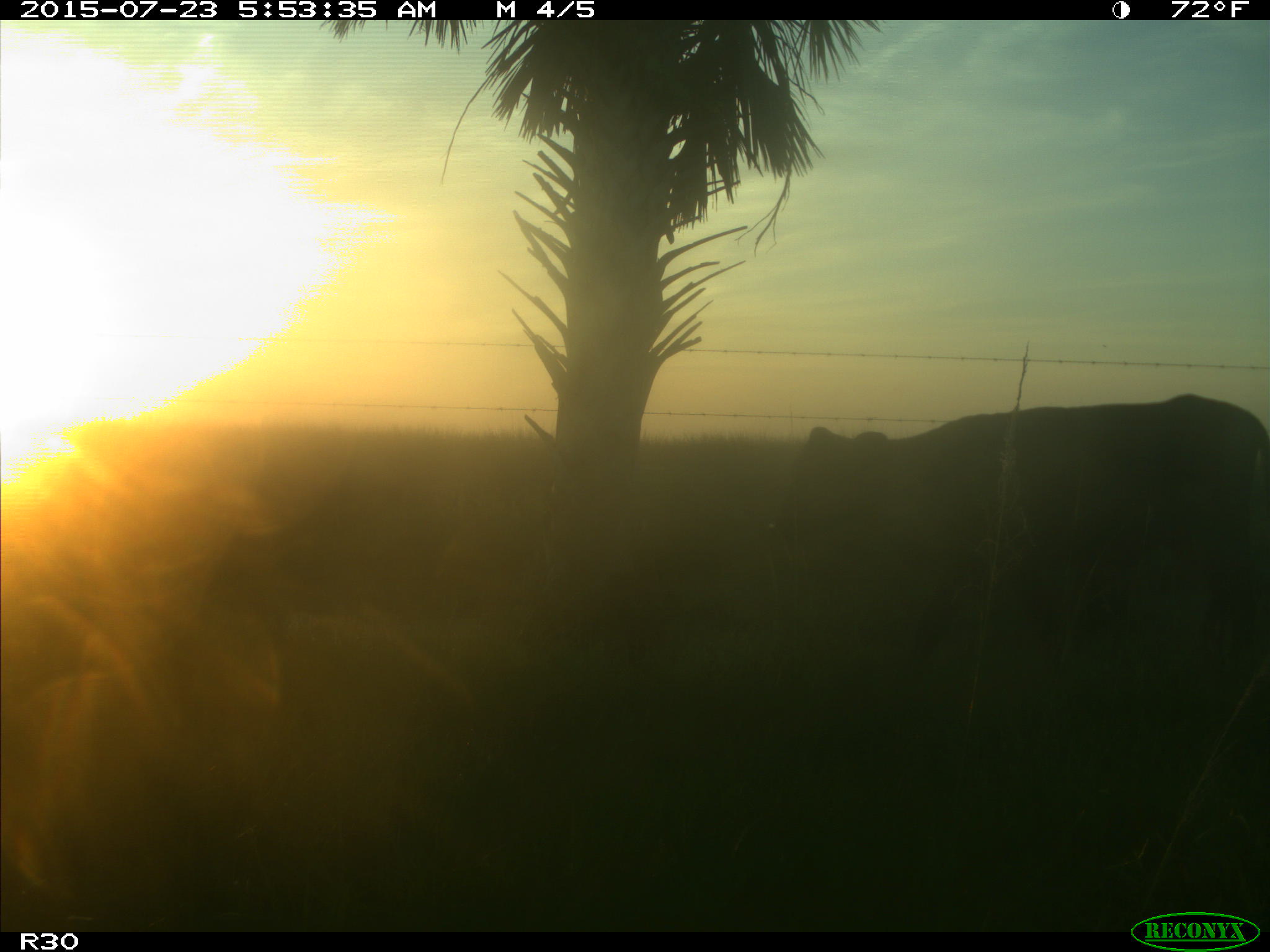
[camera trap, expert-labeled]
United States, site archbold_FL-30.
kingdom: Animalia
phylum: Chordata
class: Mammalia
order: Artiodactyla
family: Bovidae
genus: Bos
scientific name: Bos taurus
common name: domestic cow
Bos taurus (domestic cow).